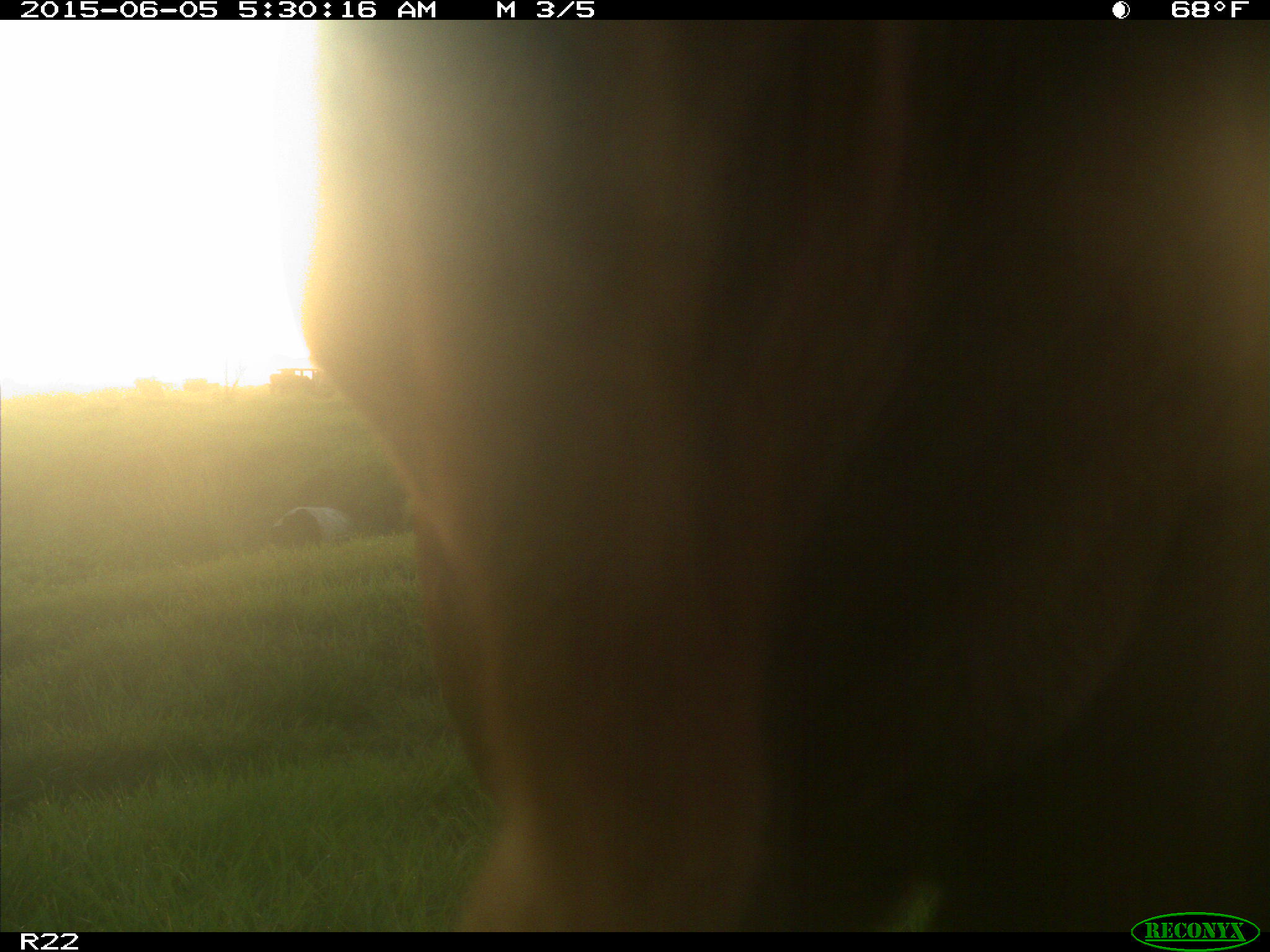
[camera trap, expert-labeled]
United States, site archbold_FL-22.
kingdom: Animalia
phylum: Chordata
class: Mammalia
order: Artiodactyla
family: Bovidae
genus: Bos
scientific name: Bos taurus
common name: domestic cow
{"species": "Bos taurus (domestic cow)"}